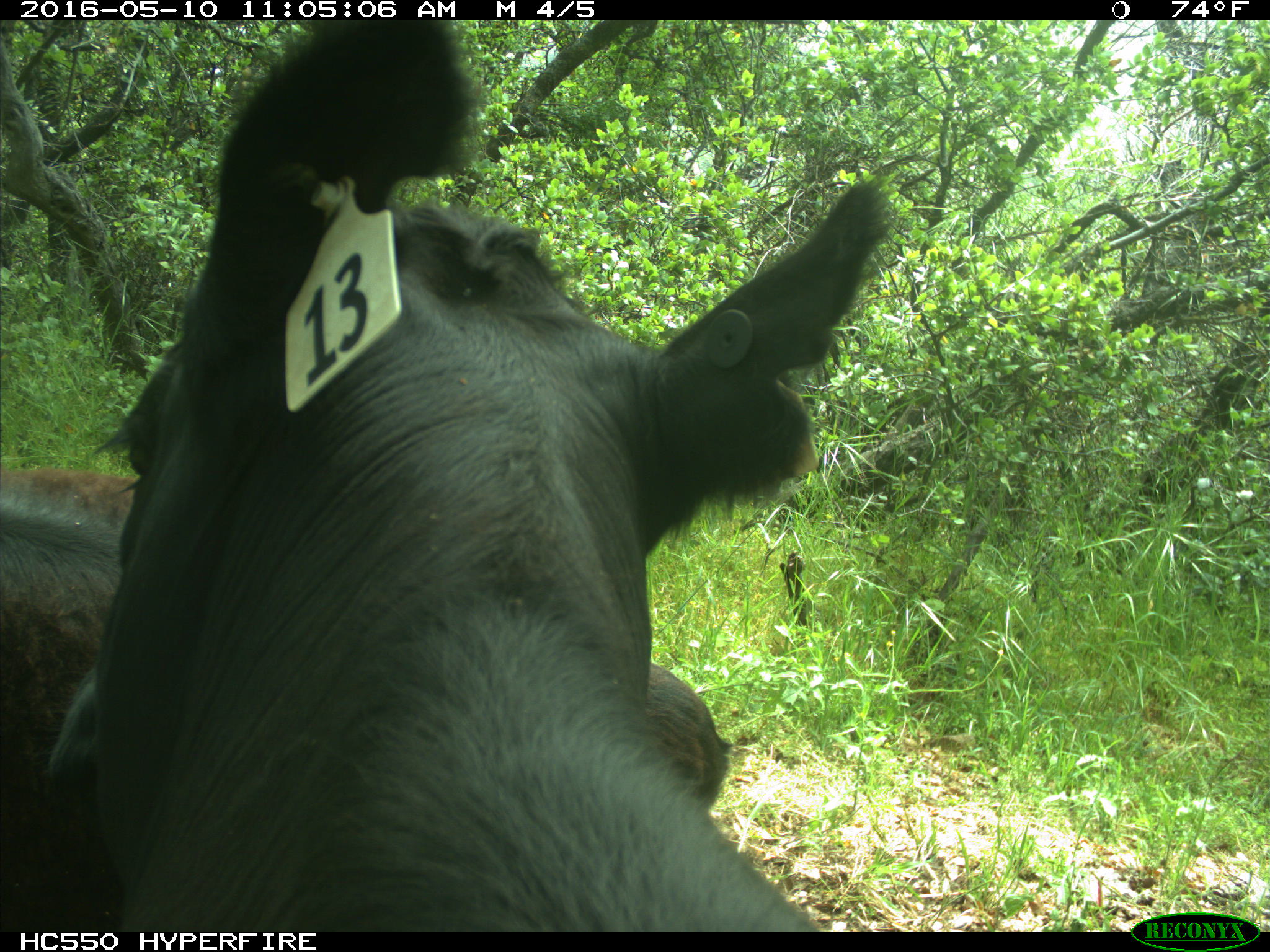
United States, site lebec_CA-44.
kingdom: Animalia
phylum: Chordata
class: Mammalia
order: Artiodactyla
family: Bovidae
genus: Bos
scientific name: Bos taurus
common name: domestic cow